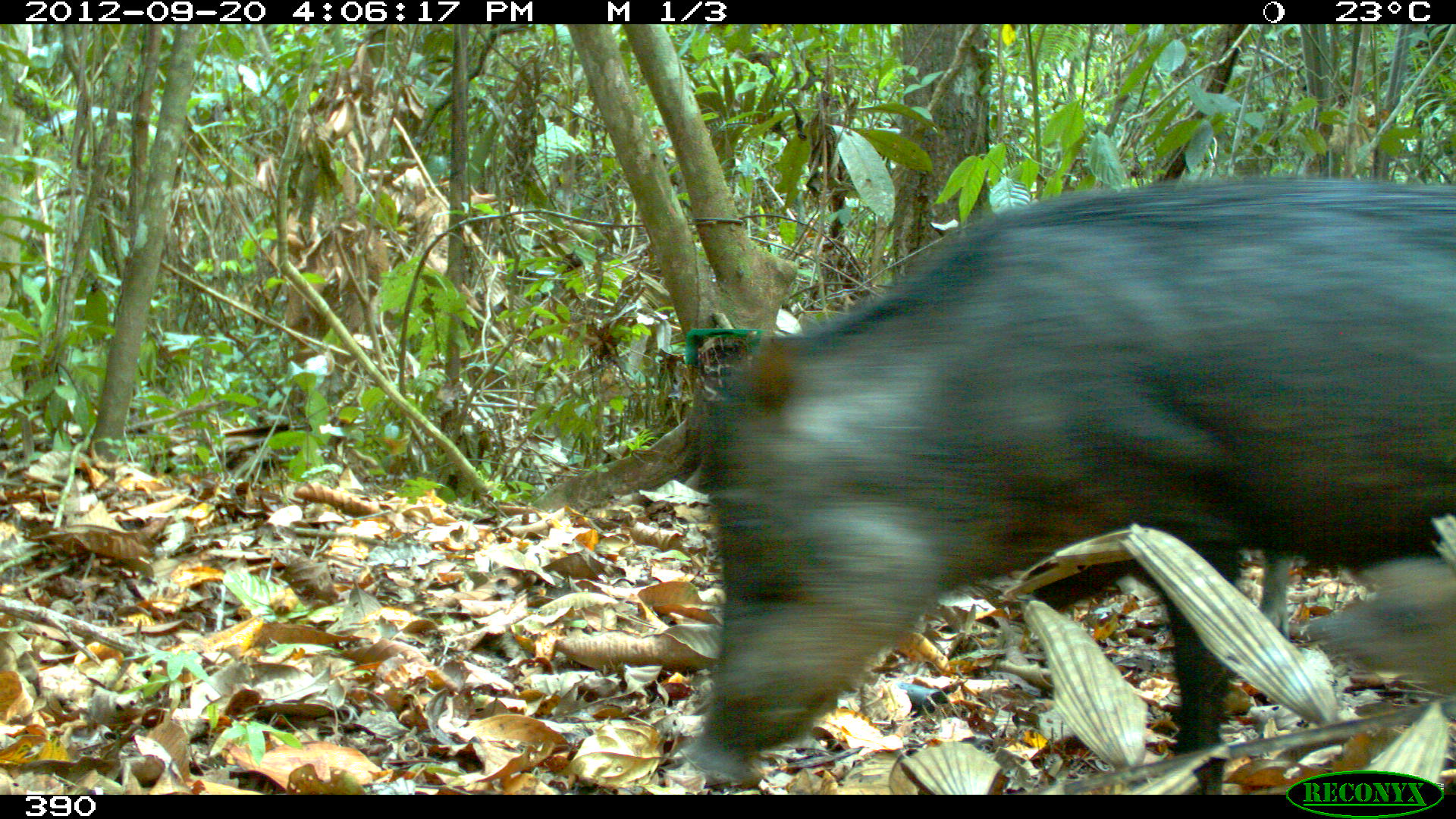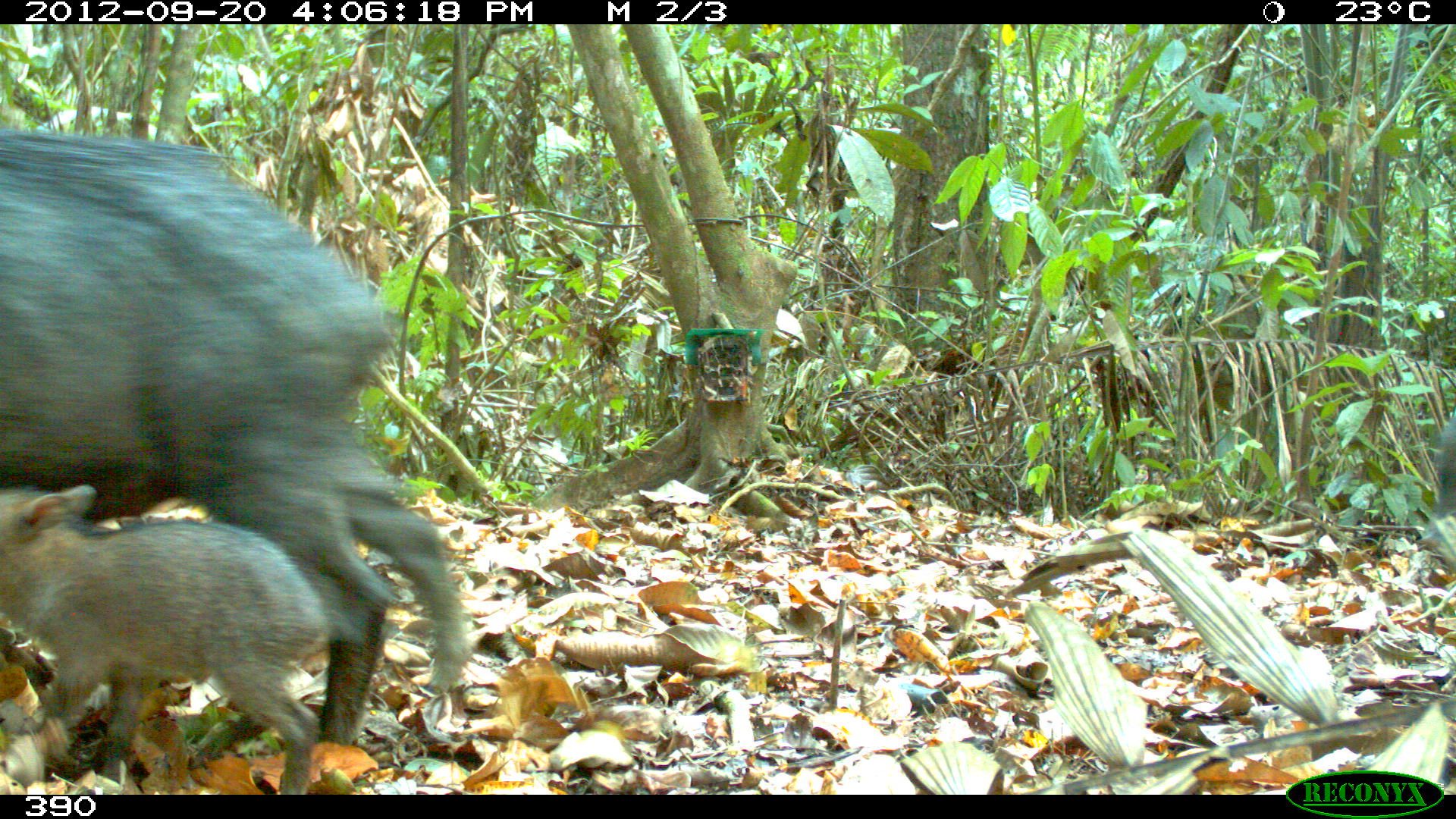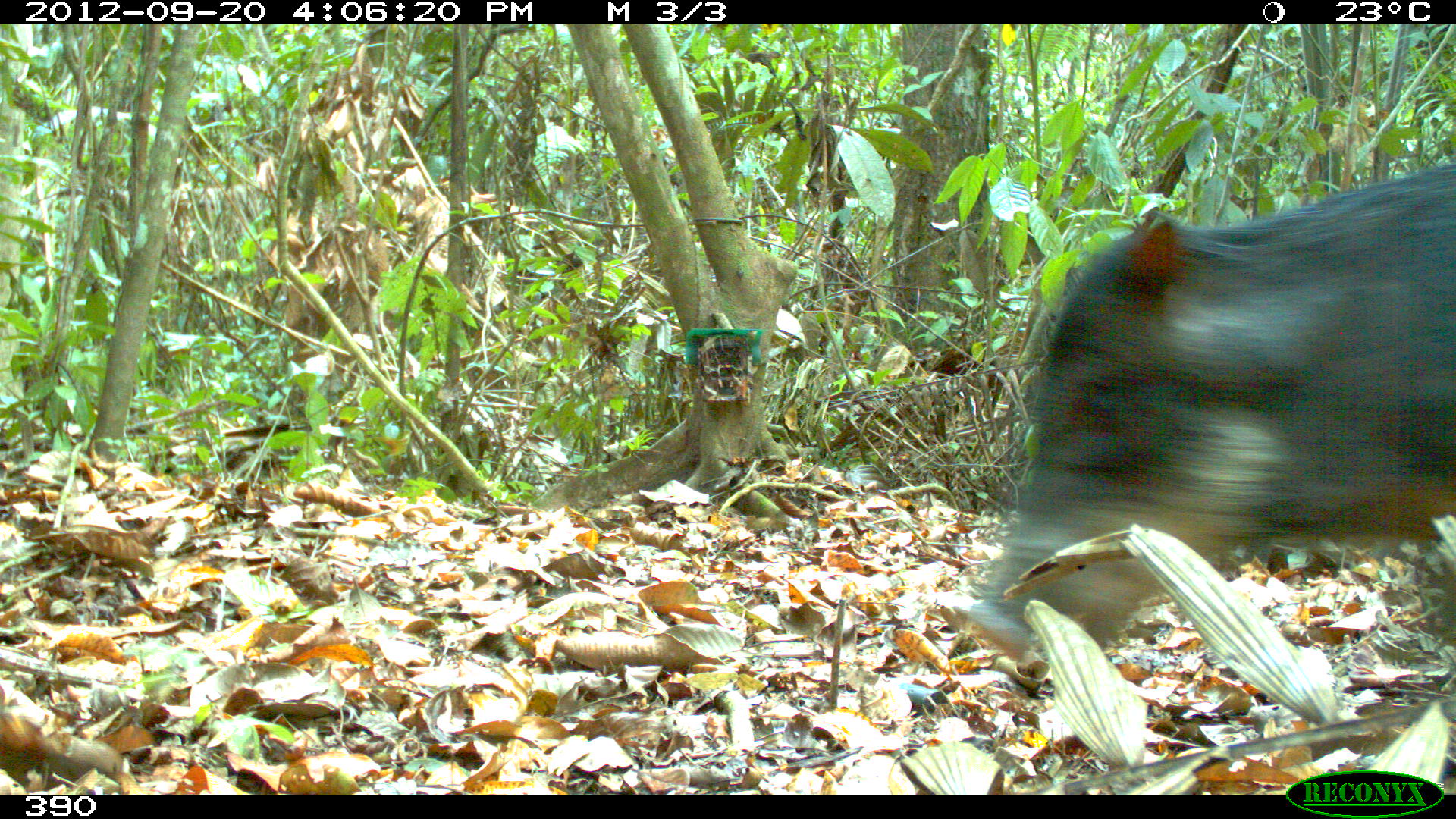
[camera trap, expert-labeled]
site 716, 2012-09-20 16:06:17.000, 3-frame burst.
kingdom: Animalia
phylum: Chordata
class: Mammalia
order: Artiodactyla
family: Tayassuidae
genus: Tayassu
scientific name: Tayassu pecari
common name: white-lipped peccary